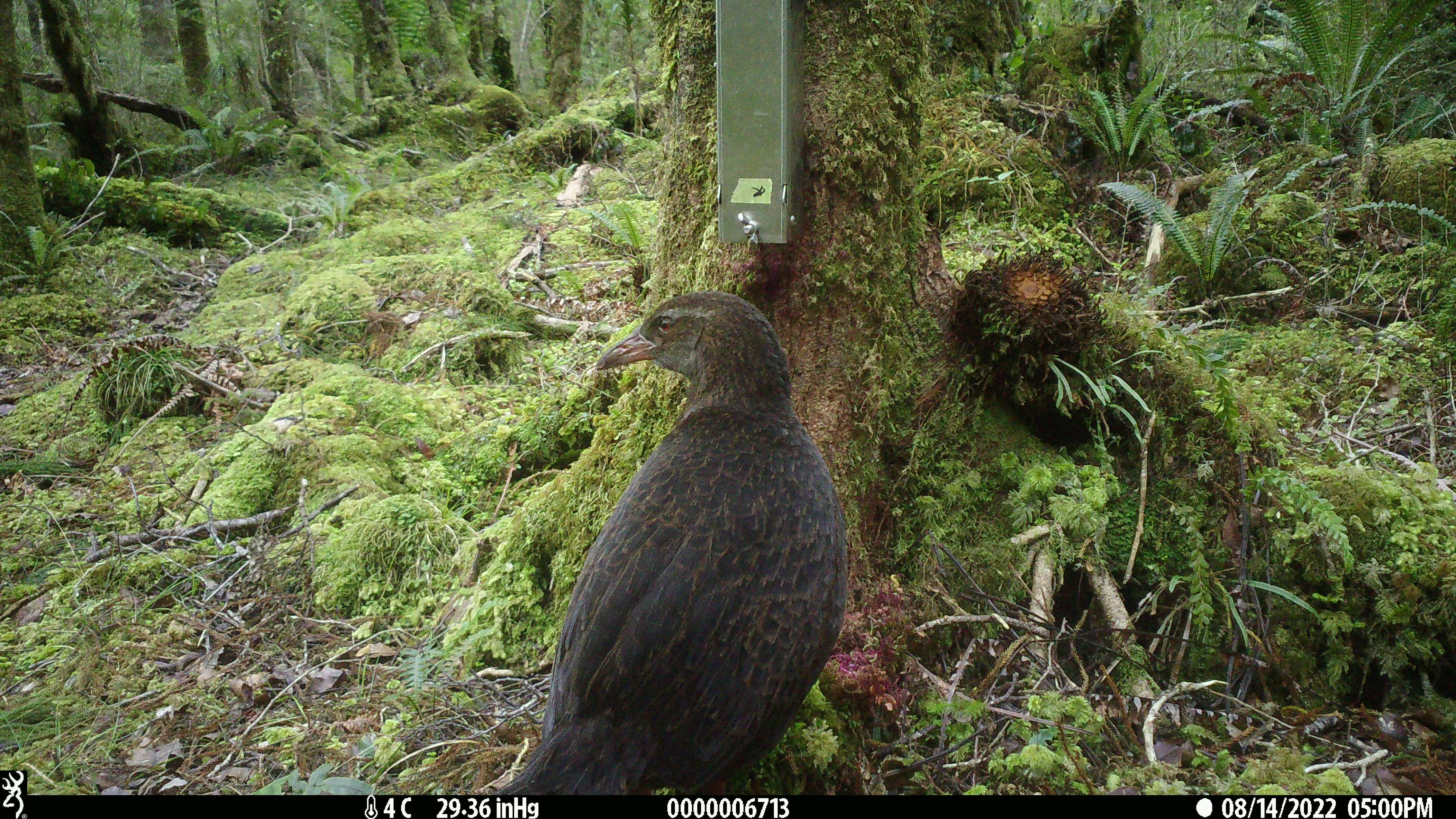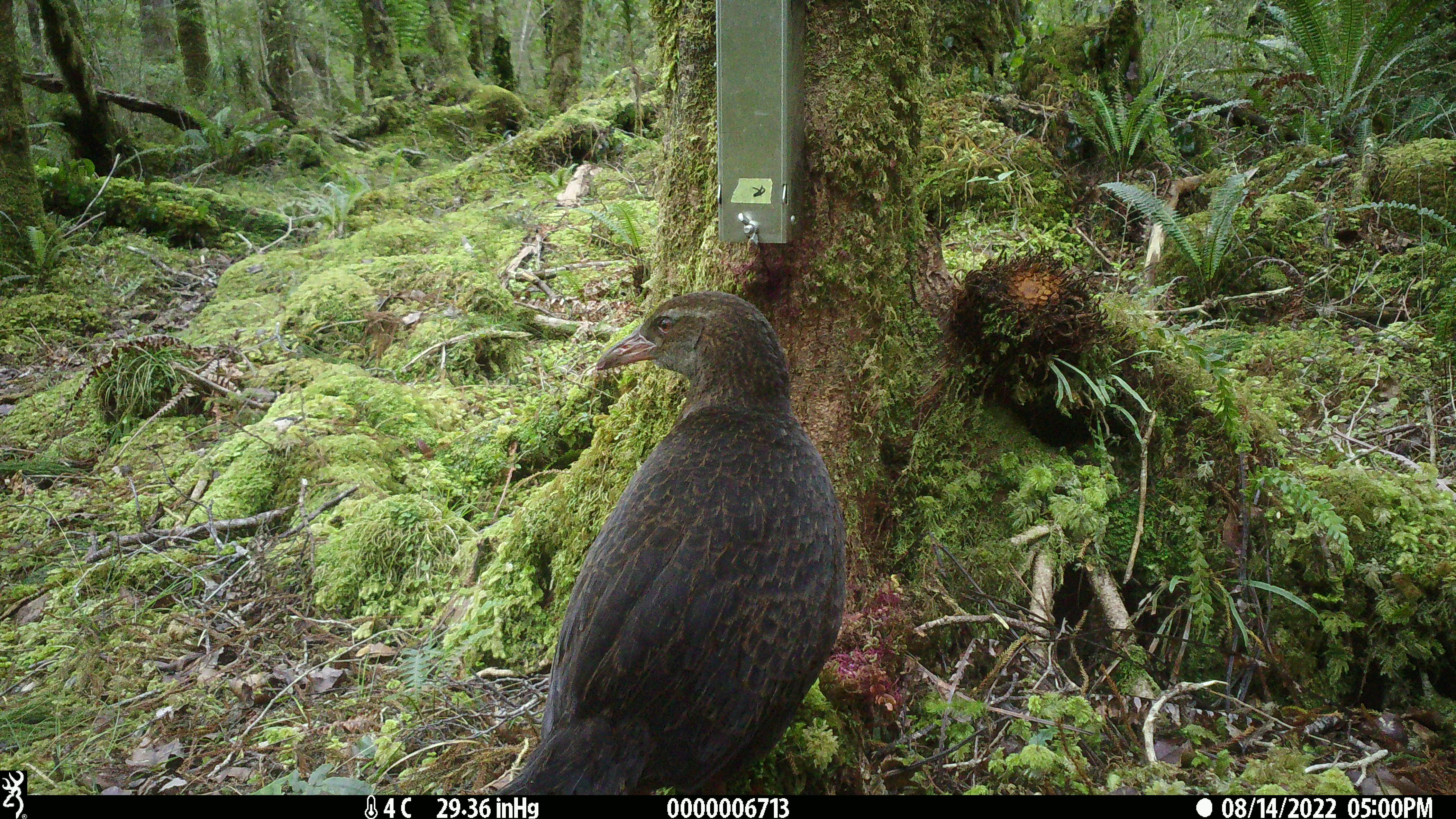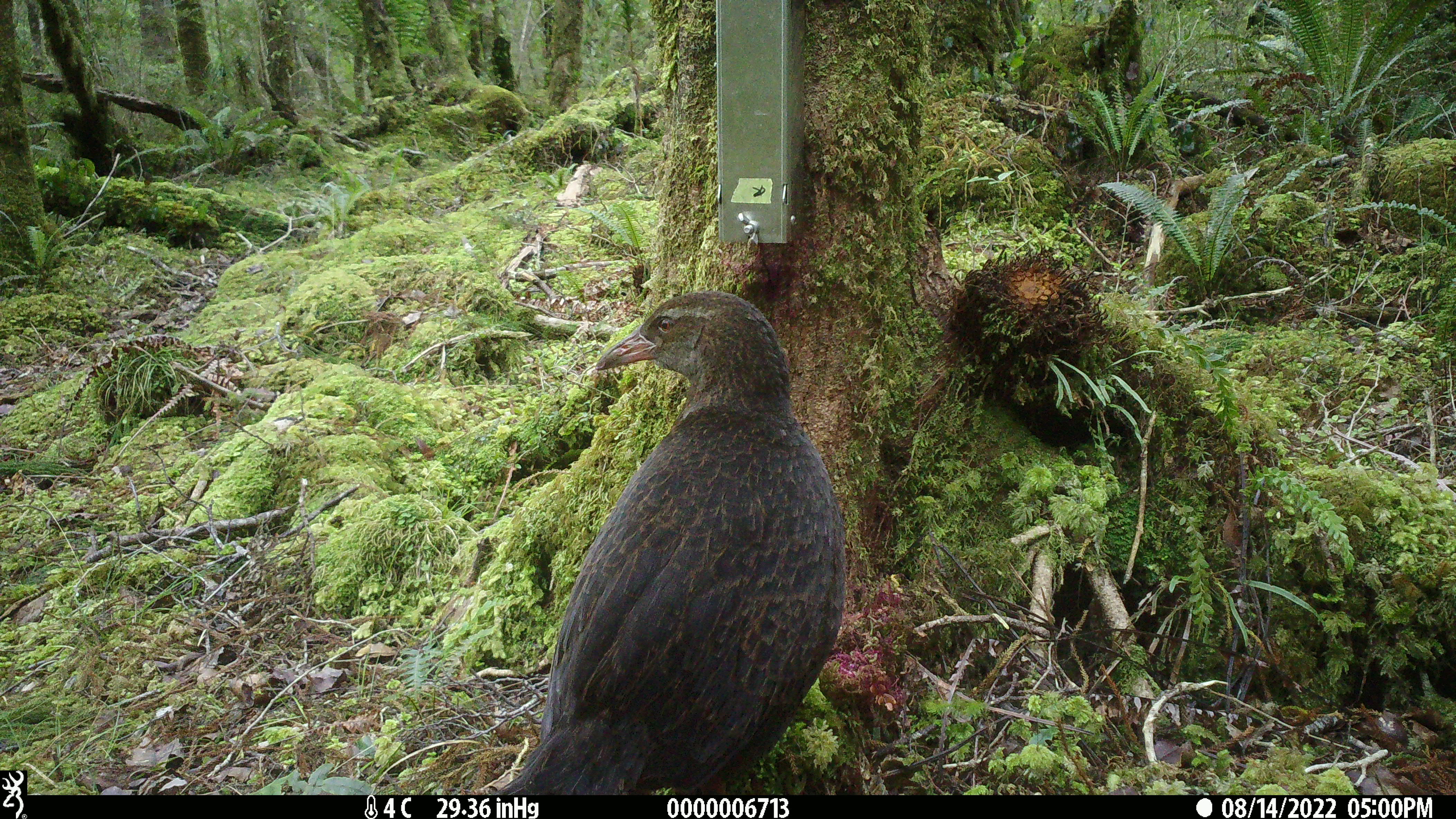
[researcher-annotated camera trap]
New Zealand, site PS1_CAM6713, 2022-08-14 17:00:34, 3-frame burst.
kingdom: Animalia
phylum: Chordata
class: Aves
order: Gruiformes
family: Rallidae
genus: Gallirallus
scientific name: Gallirallus australis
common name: weka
Weka (Gallirallus australis).